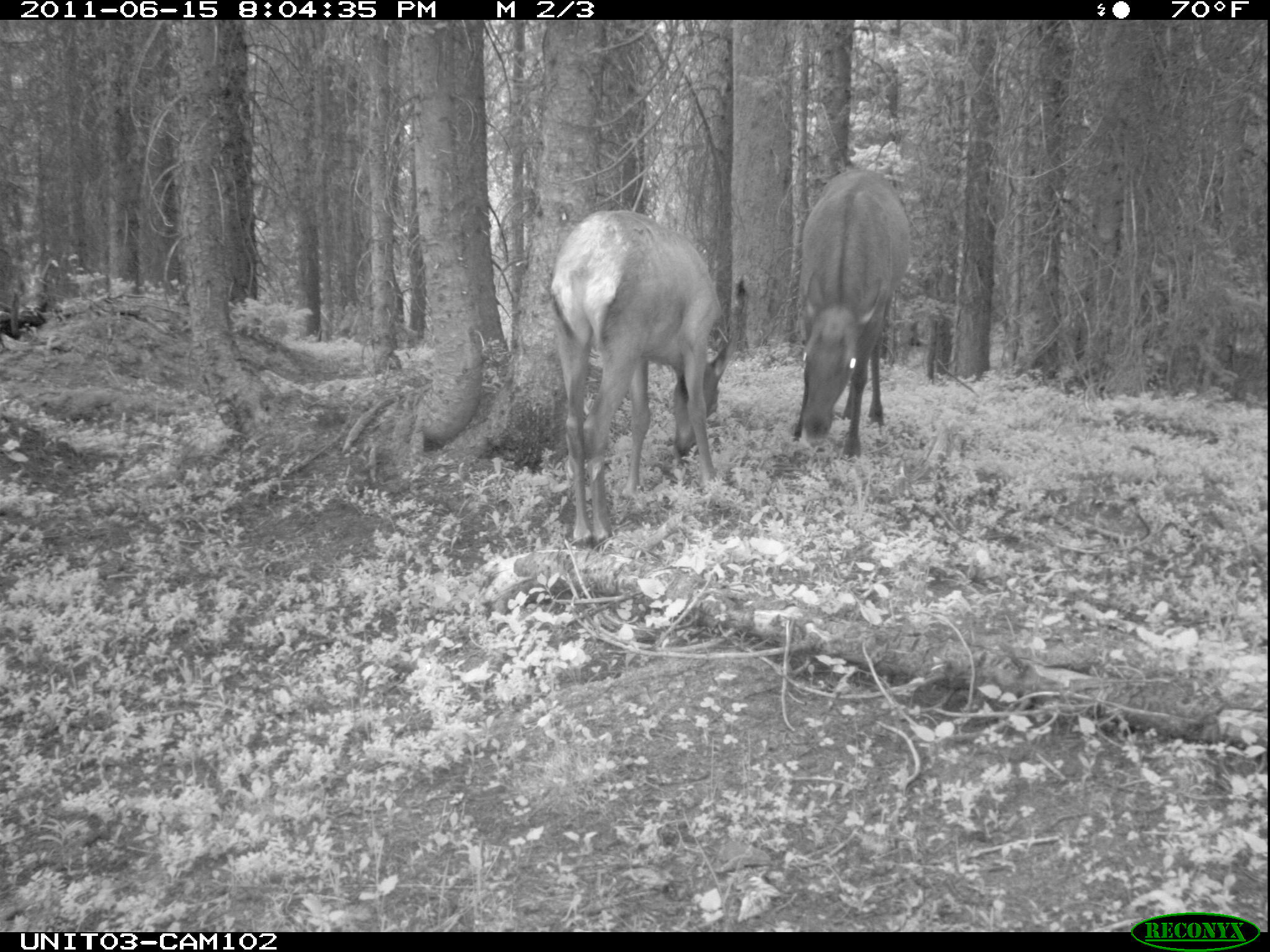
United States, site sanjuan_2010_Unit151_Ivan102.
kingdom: Animalia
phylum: Chordata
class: Mammalia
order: Artiodactyla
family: Cervidae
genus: Cervus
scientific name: Cervus elaphus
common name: red deer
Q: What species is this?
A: Cervus elaphus (red deer).